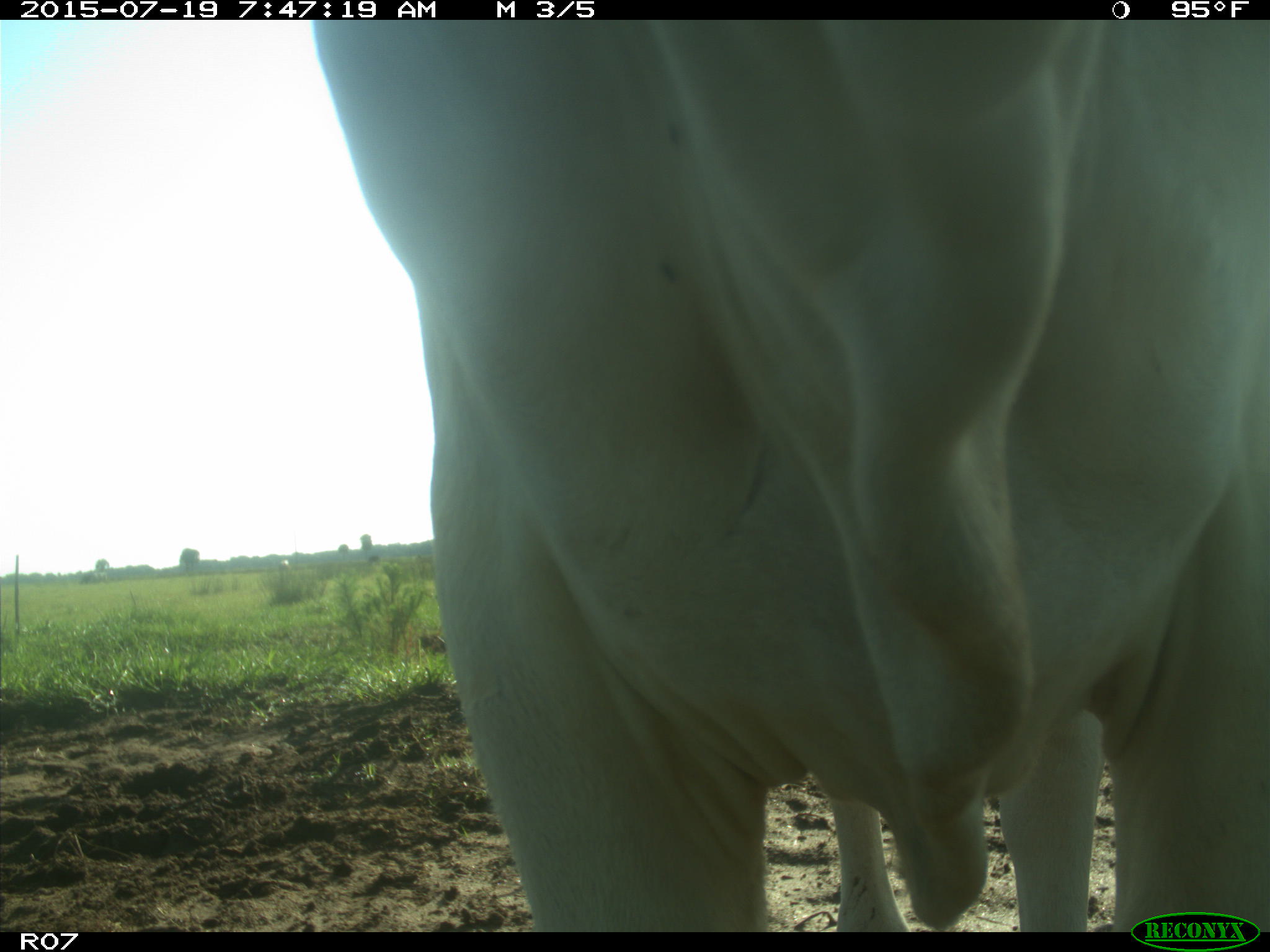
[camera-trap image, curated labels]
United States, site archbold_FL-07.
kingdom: Animalia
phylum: Chordata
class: Mammalia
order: Artiodactyla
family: Bovidae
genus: Bos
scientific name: Bos taurus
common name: domestic cow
Bos taurus (domestic cow).